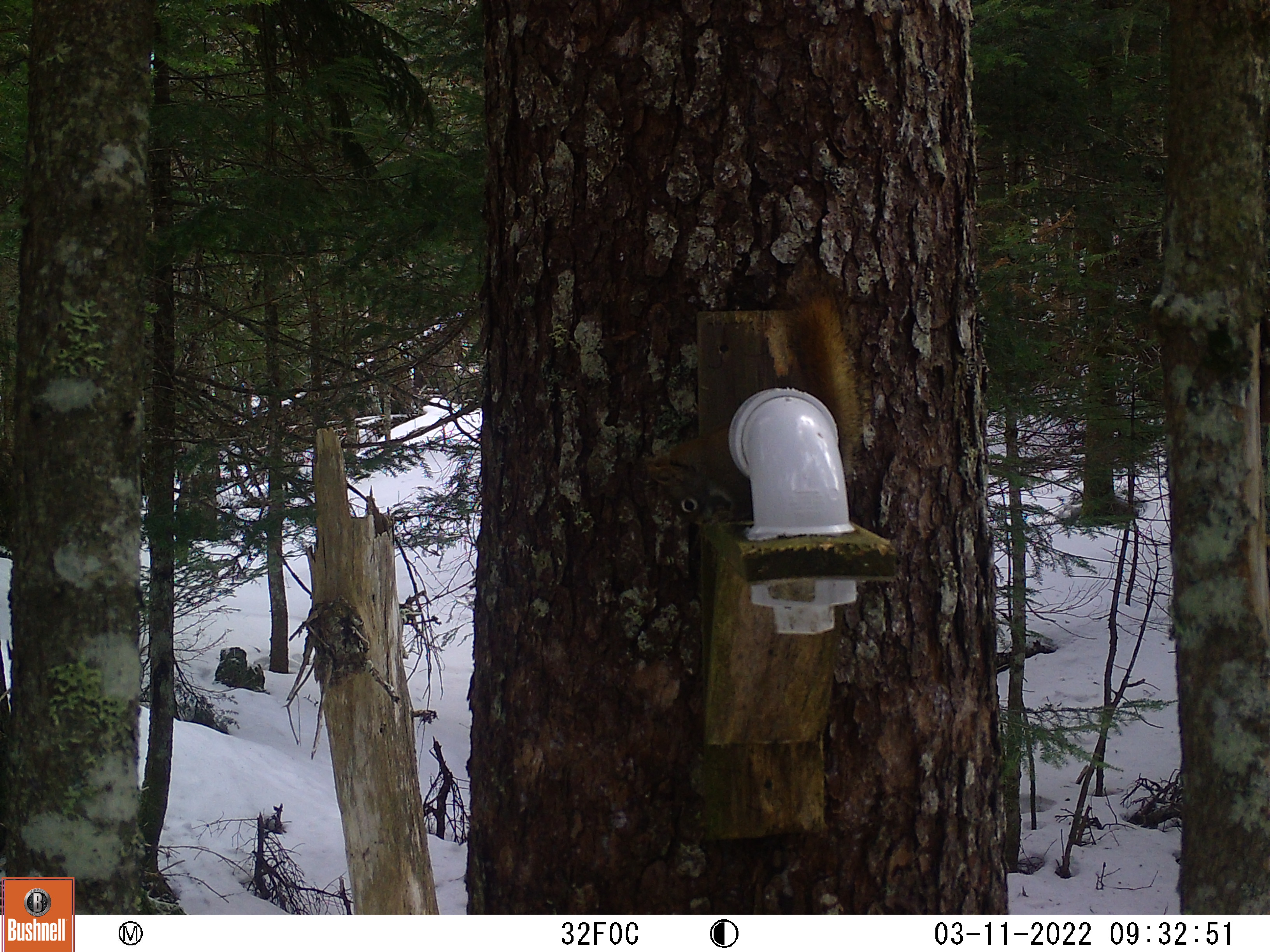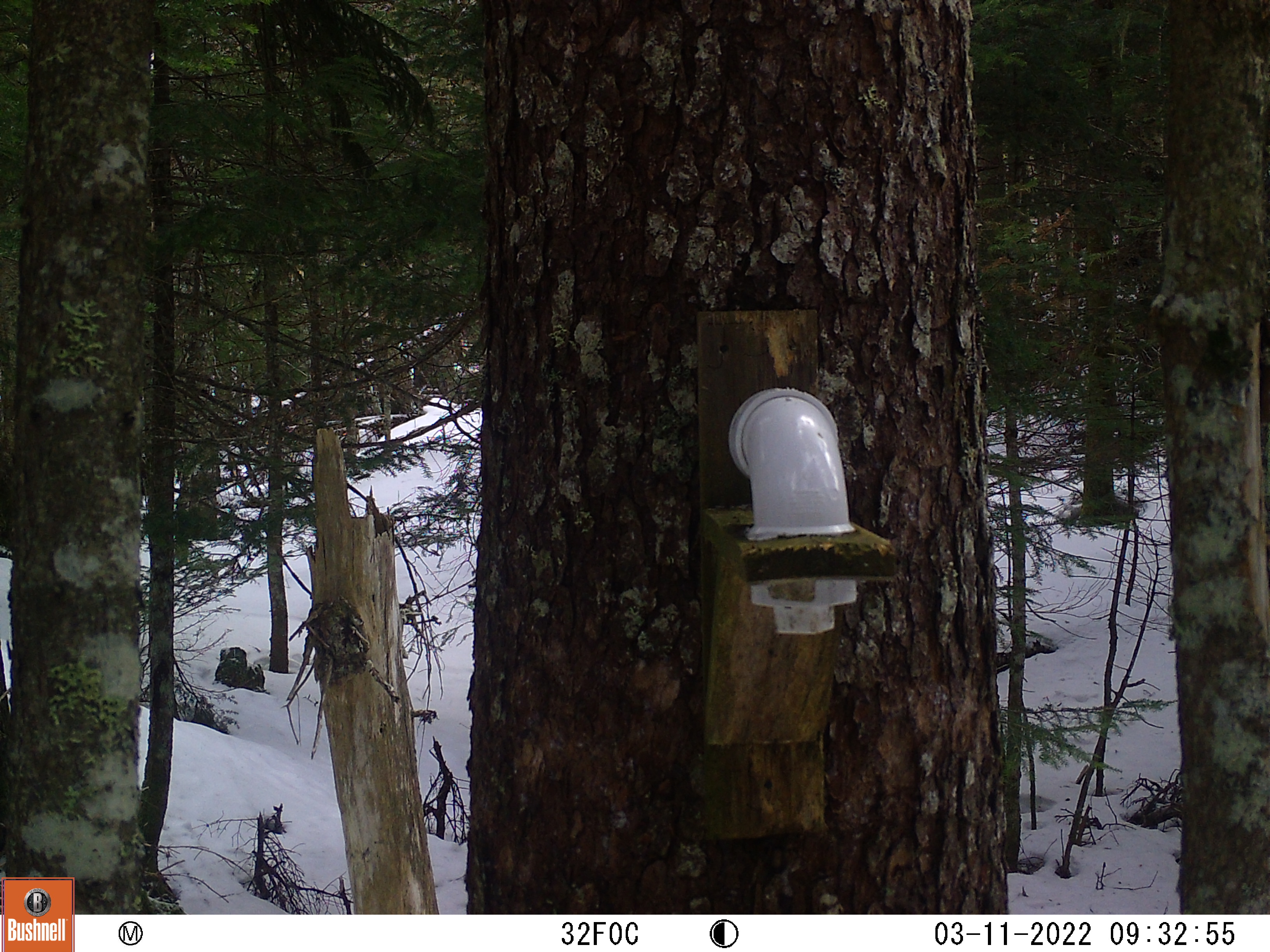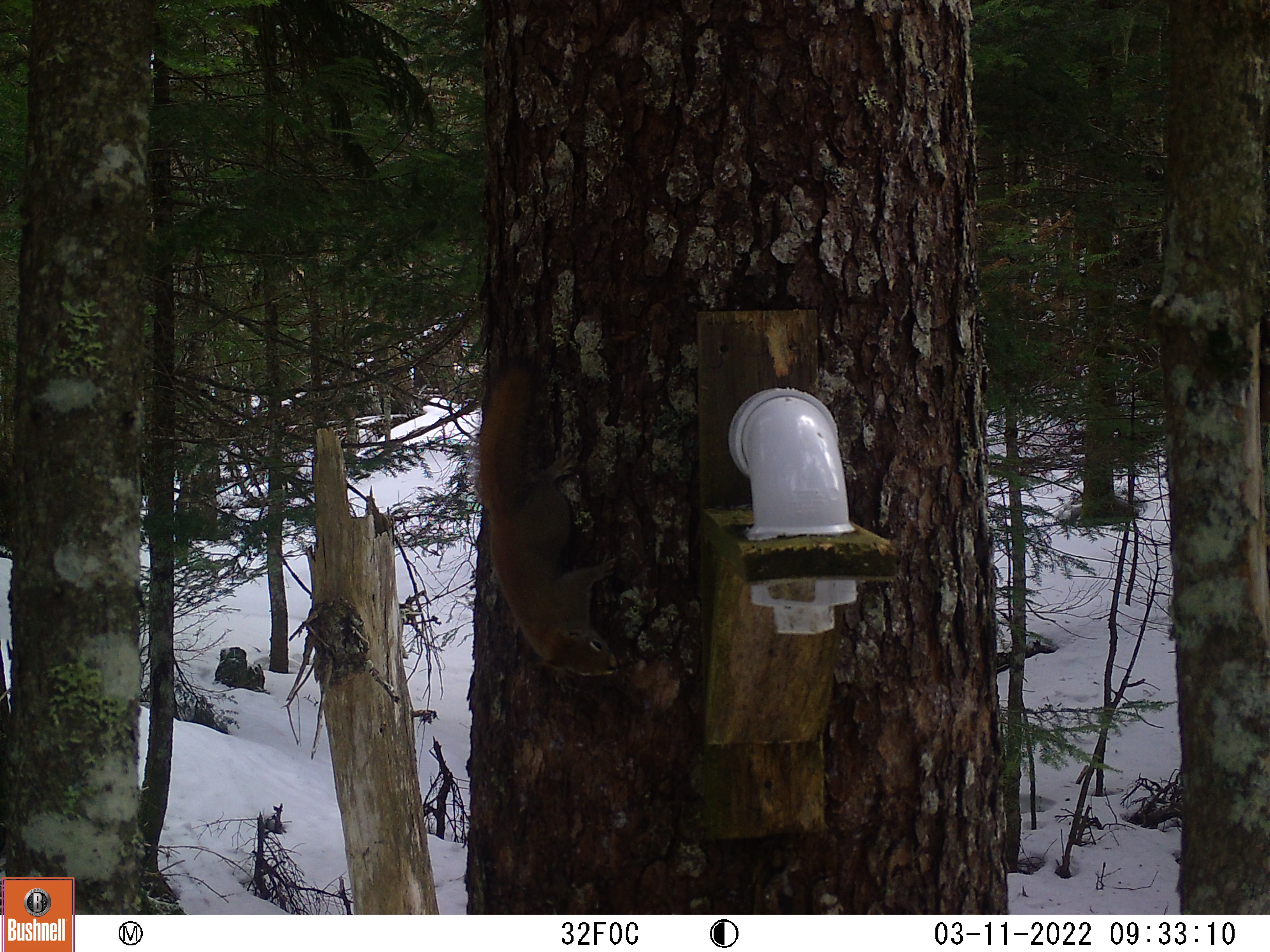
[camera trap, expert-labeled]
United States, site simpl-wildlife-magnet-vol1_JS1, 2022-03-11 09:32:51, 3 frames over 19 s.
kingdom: Animalia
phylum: Chordata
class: Mammalia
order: Rodentia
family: Sciuridae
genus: Tamiasciurus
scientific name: Tamiasciurus hudsonicus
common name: red squirrel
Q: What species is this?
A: Red squirrel (Tamiasciurus hudsonicus).